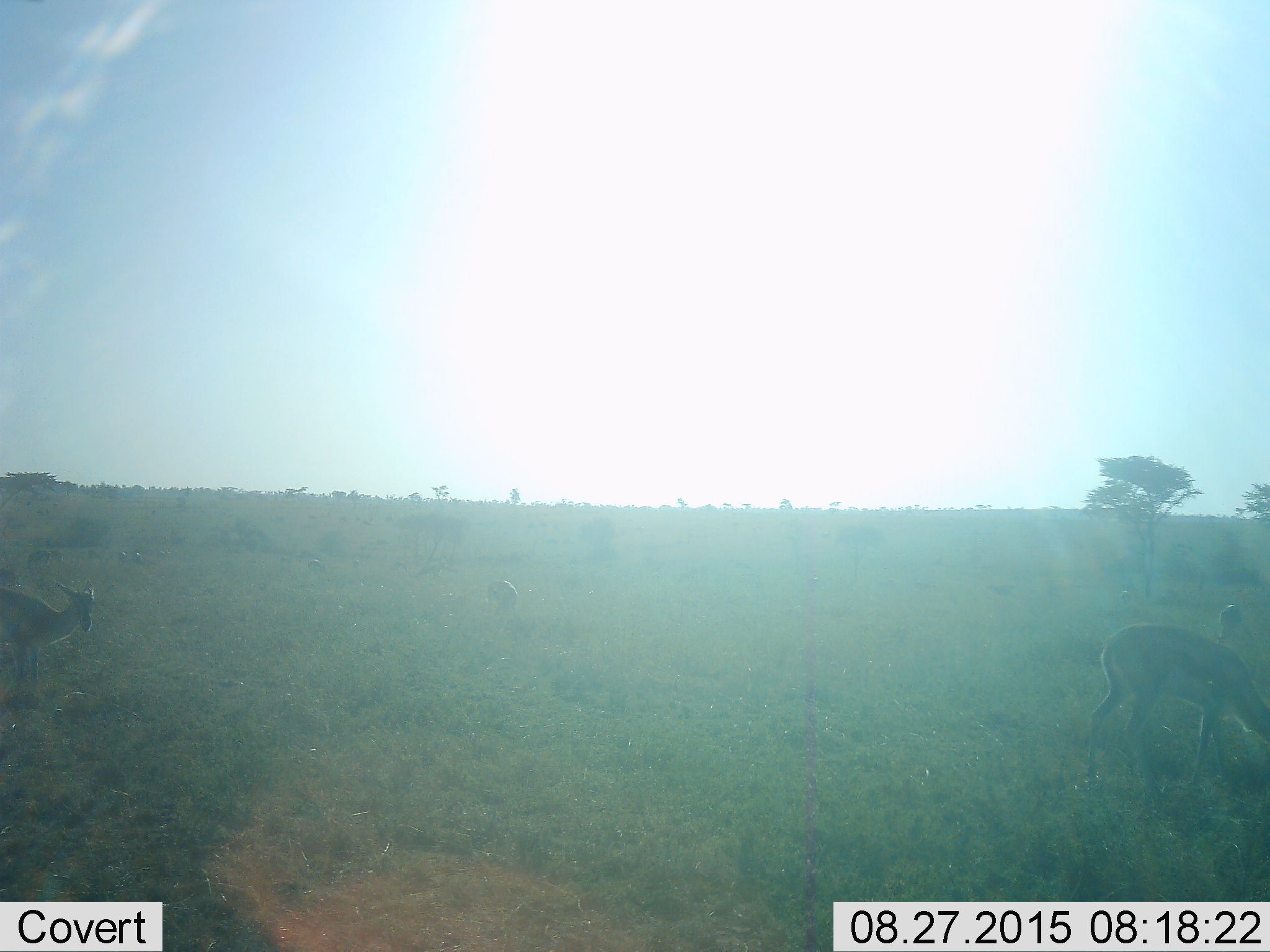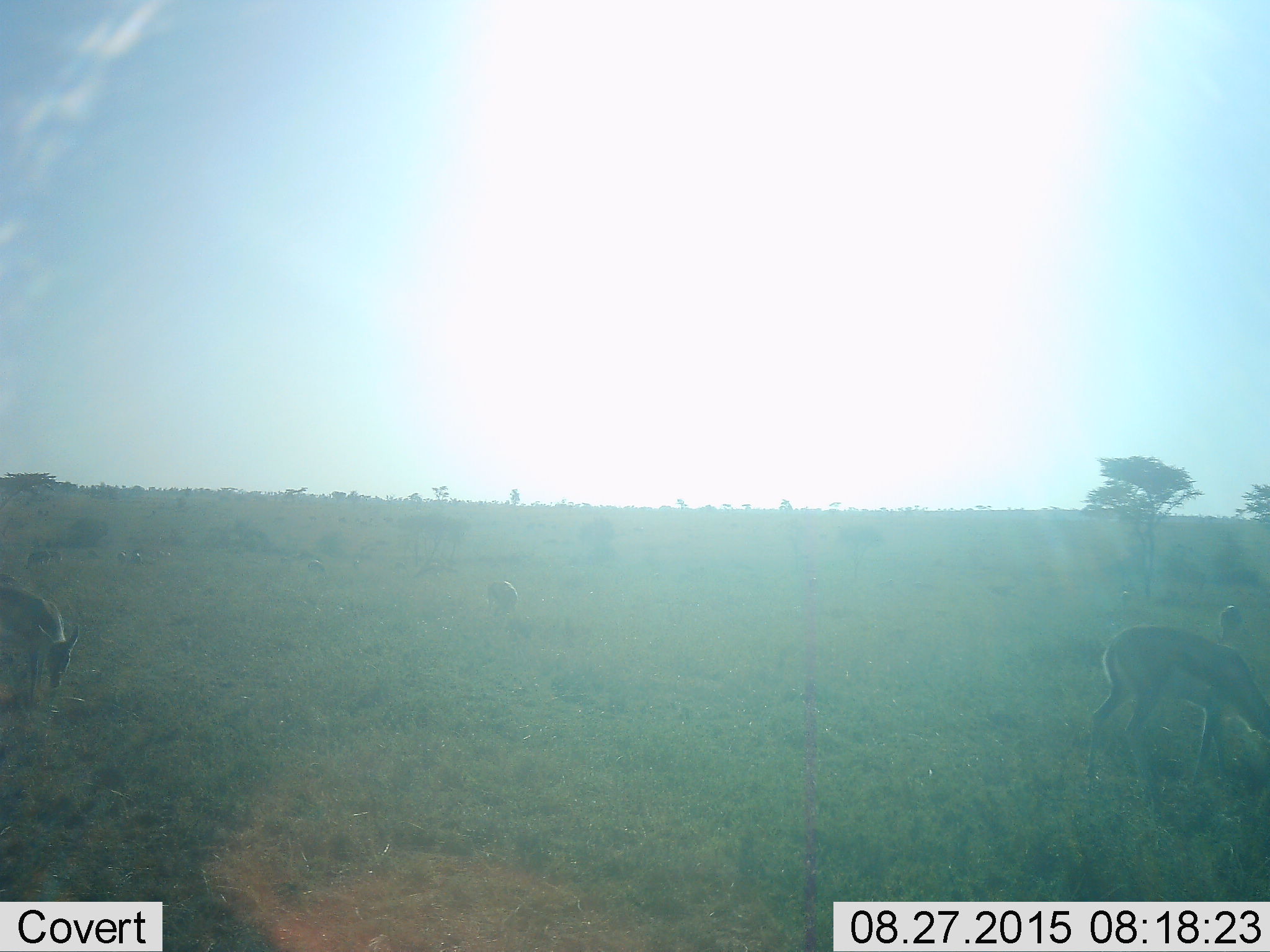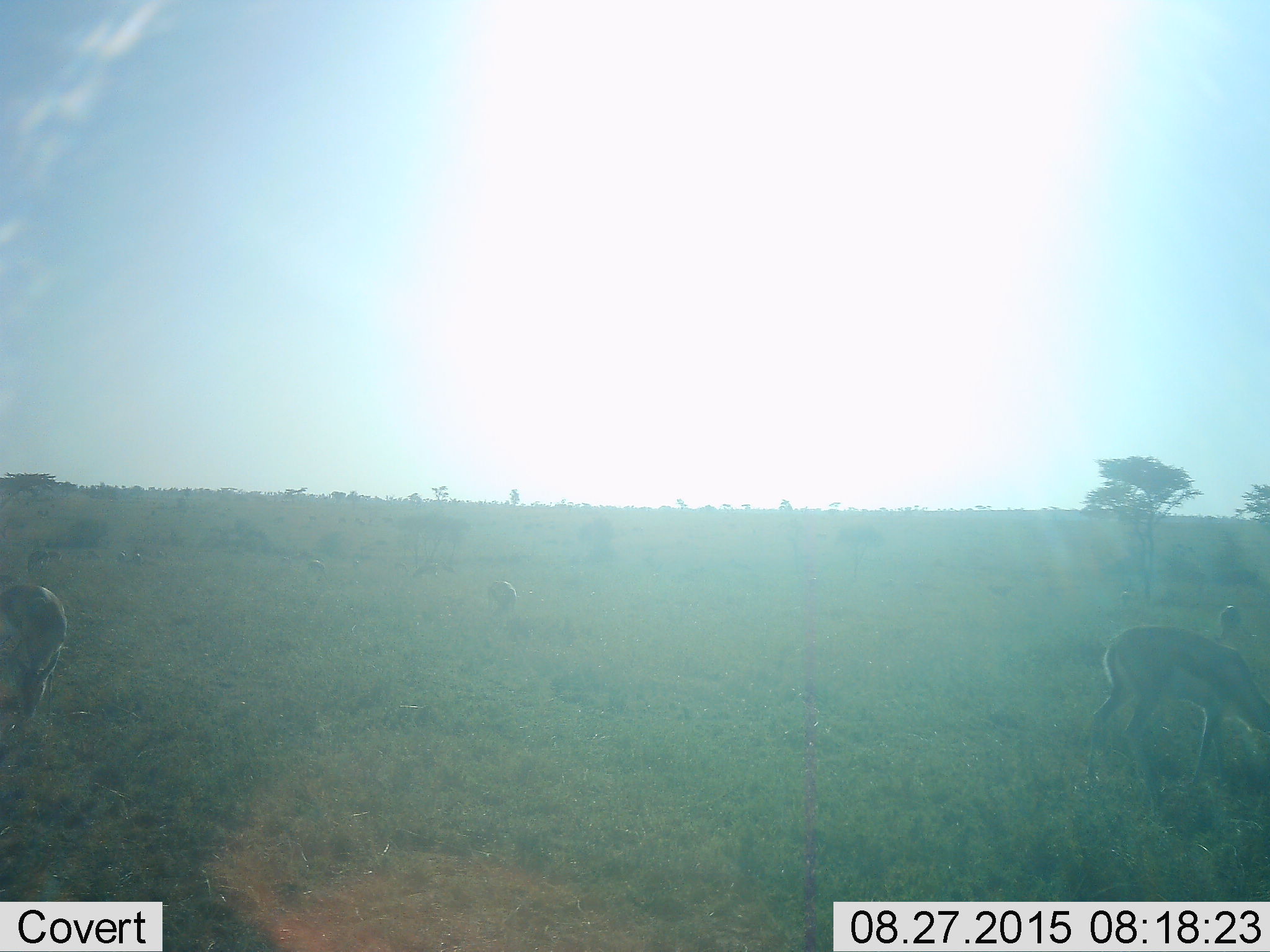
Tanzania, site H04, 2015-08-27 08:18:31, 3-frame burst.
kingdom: Animalia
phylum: Chordata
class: Mammalia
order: Artiodactyla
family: Bovidae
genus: Eudorcas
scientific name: Eudorcas thomsonii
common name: thomson's gazelle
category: gazellethomsons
Gazellethomsons (thomson's gazelle) (Eudorcas thomsonii), count 10. Behavior (volunteer vote fractions): standing 50%, resting 0%, moving 17%, interacting 0%. Young present (vote fraction): 0%. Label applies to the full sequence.